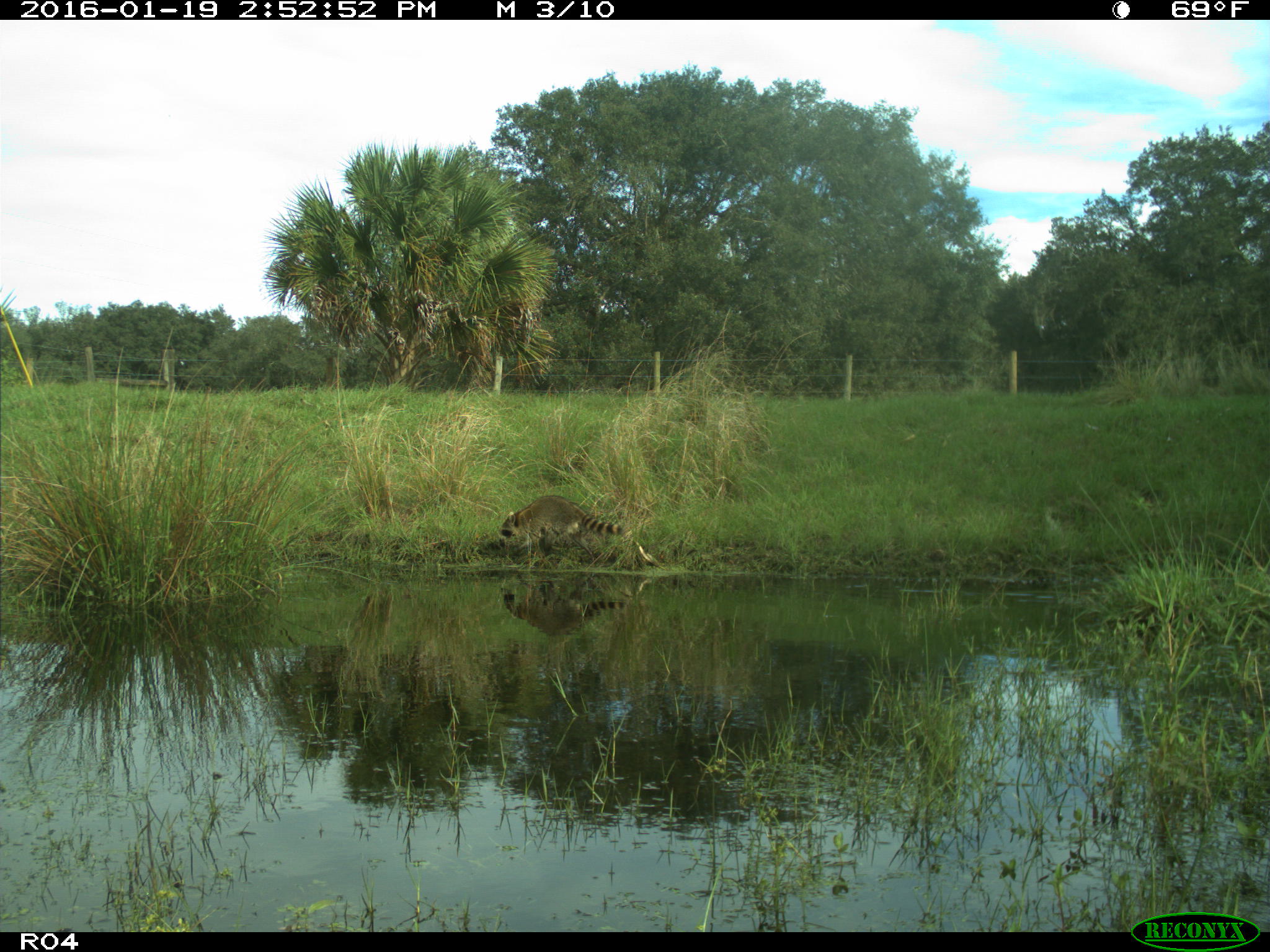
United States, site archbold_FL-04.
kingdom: Animalia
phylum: Chordata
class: Mammalia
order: Carnivora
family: Procyonidae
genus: Procyon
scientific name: Procyon lotor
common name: common raccoon